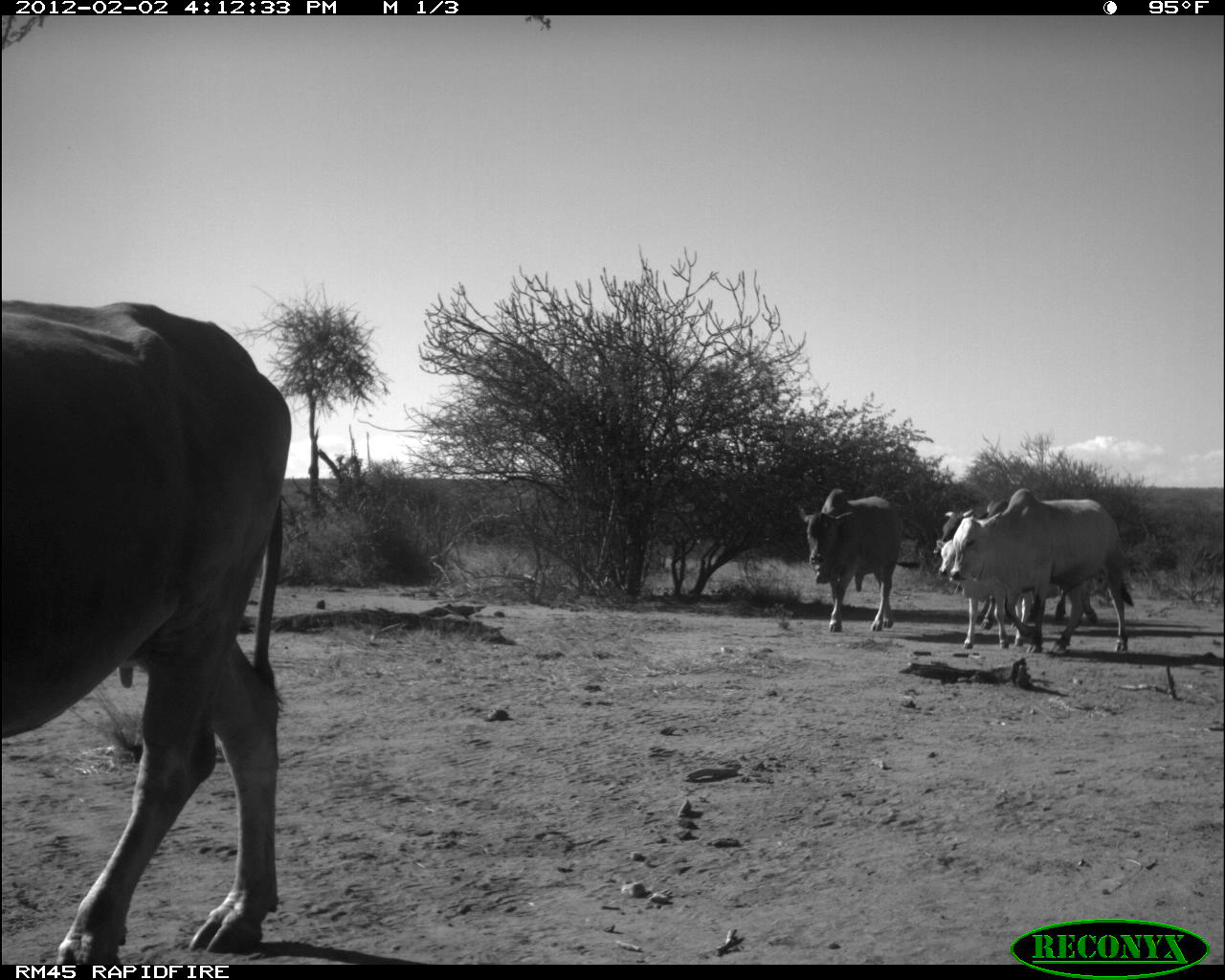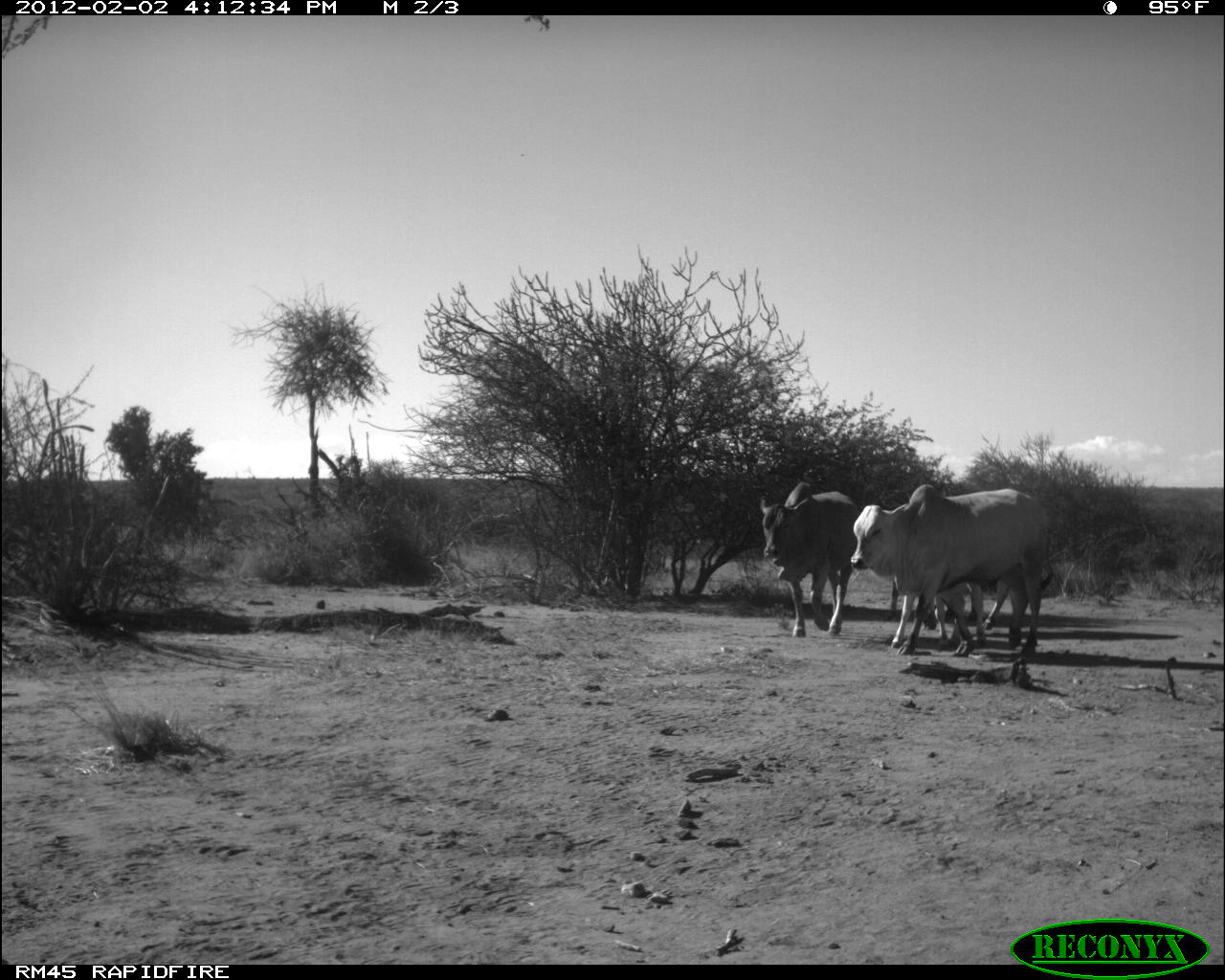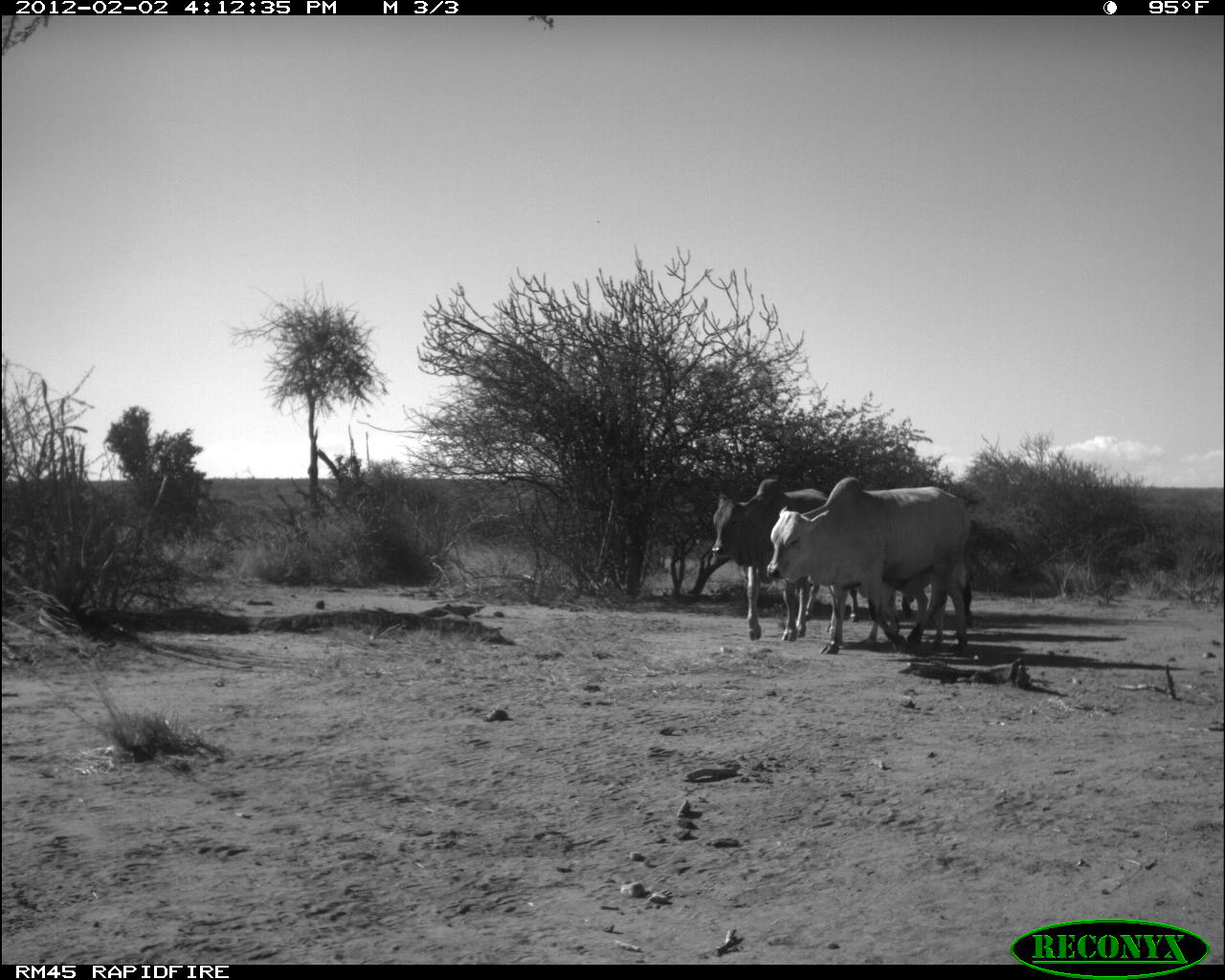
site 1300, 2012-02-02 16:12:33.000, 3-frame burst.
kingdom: Animalia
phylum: Chordata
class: Mammalia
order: Artiodactyla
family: Bovidae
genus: Bos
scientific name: Bos taurus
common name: domestic cattle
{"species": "Bos taurus (domestic cattle)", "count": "5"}